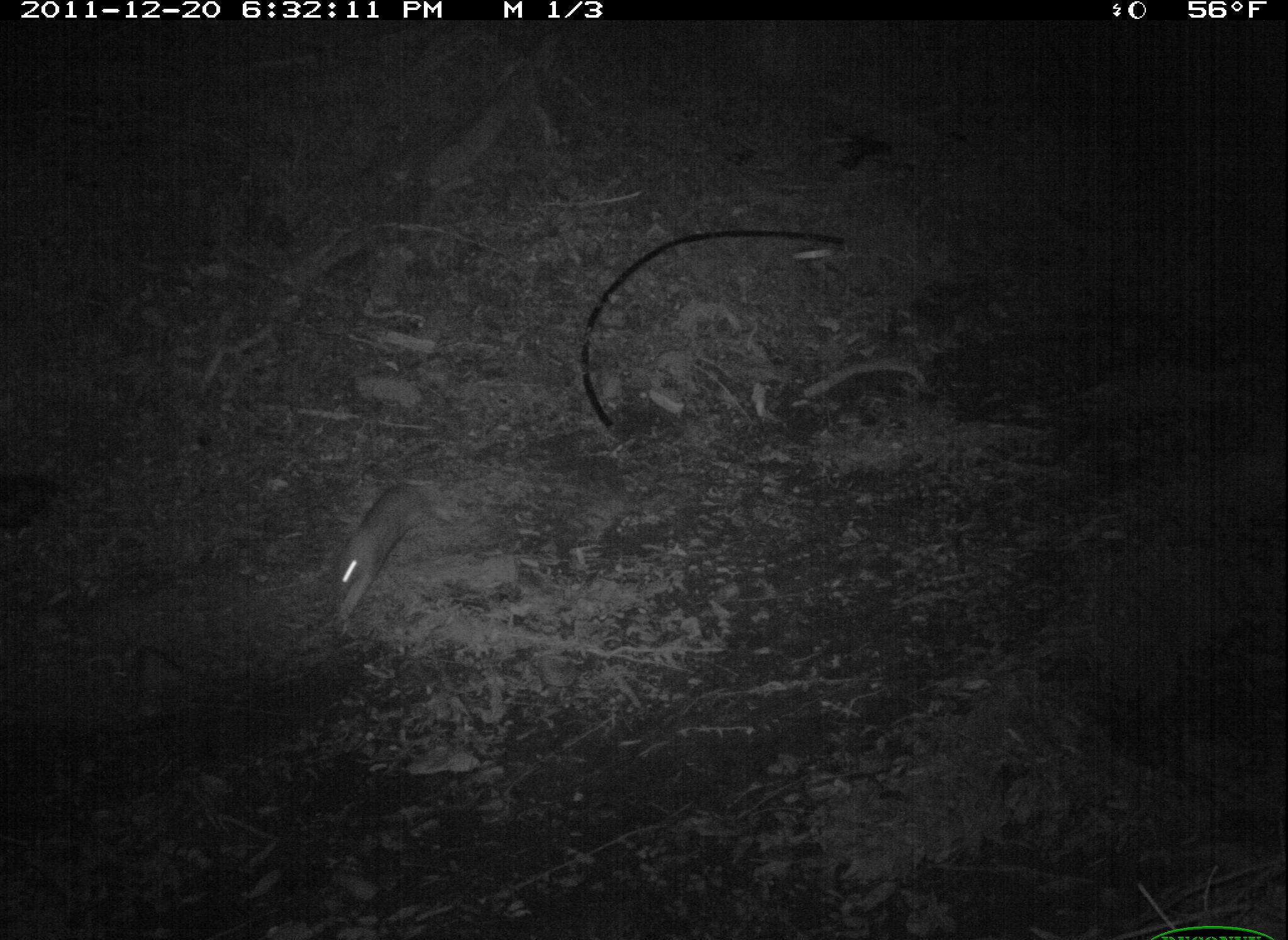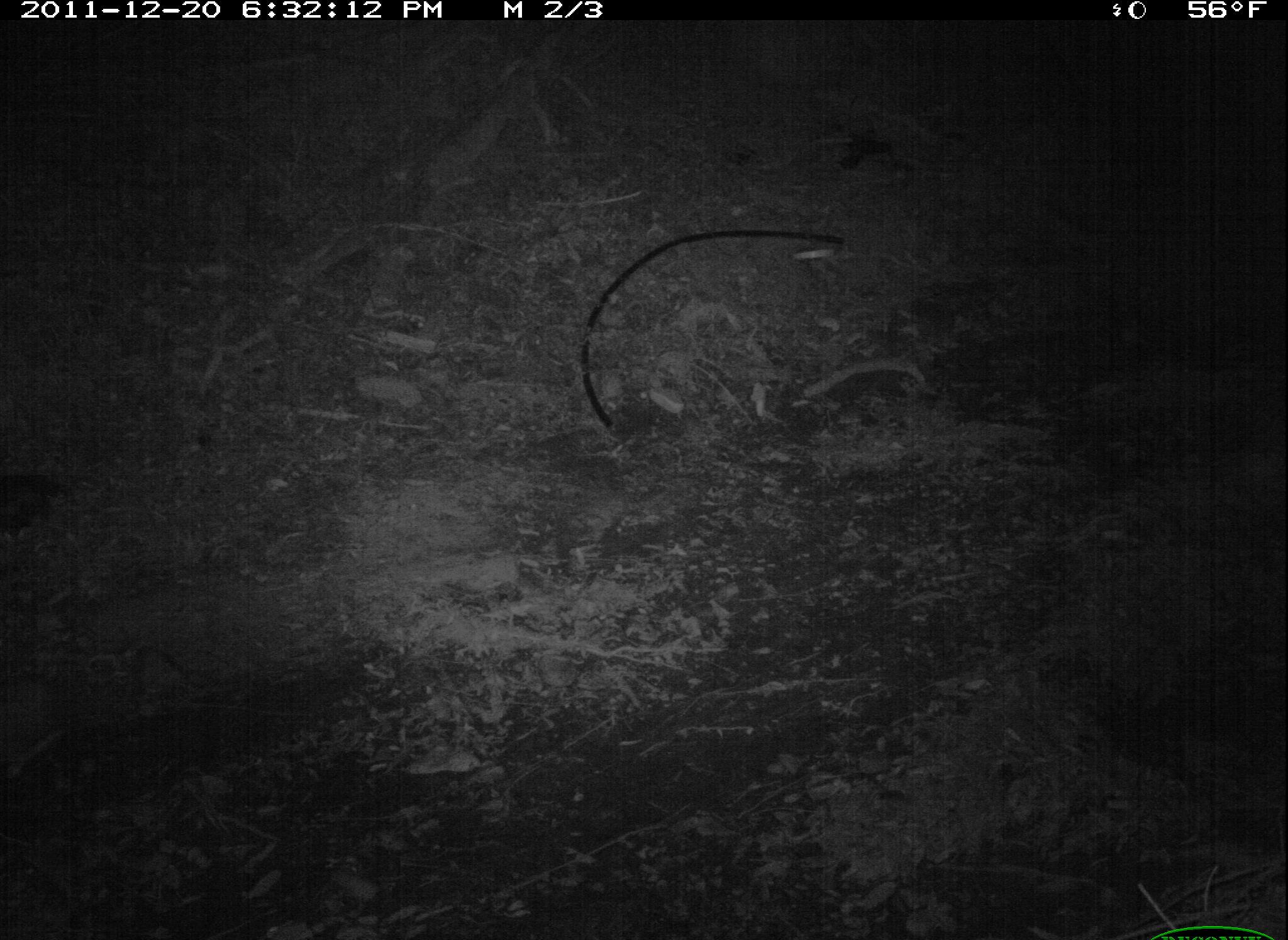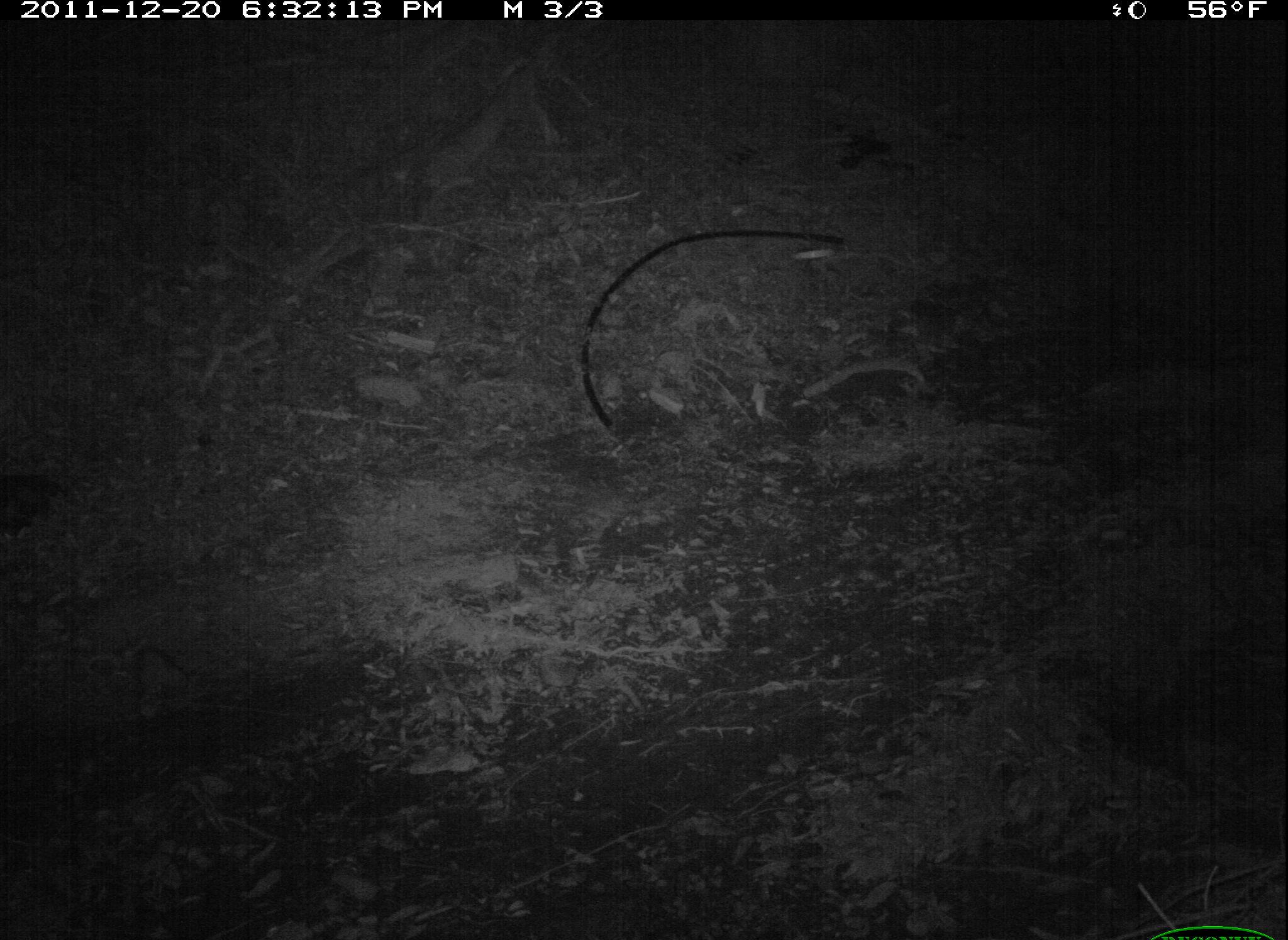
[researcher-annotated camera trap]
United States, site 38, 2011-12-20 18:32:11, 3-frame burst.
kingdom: Animalia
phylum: Chordata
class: Mammalia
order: Lagomorpha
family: Leporidae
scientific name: Leporidae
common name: rabbits and hares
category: rabbit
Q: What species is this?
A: Rabbit (rabbits and hares) (Leporidae).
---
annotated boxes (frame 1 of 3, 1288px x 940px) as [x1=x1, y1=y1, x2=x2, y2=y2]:
rabbit: [x1=324, y1=477, x2=443, y2=636]